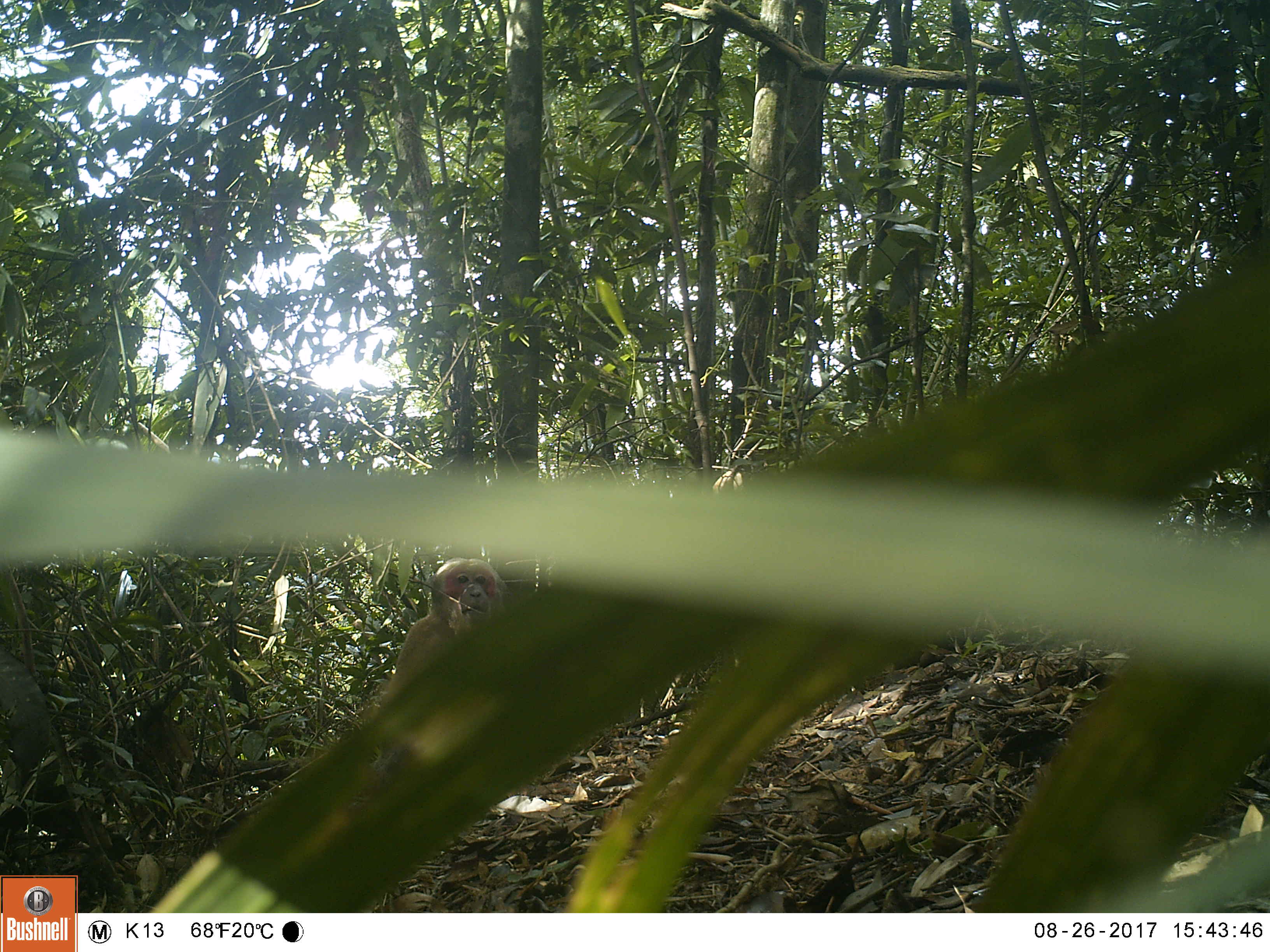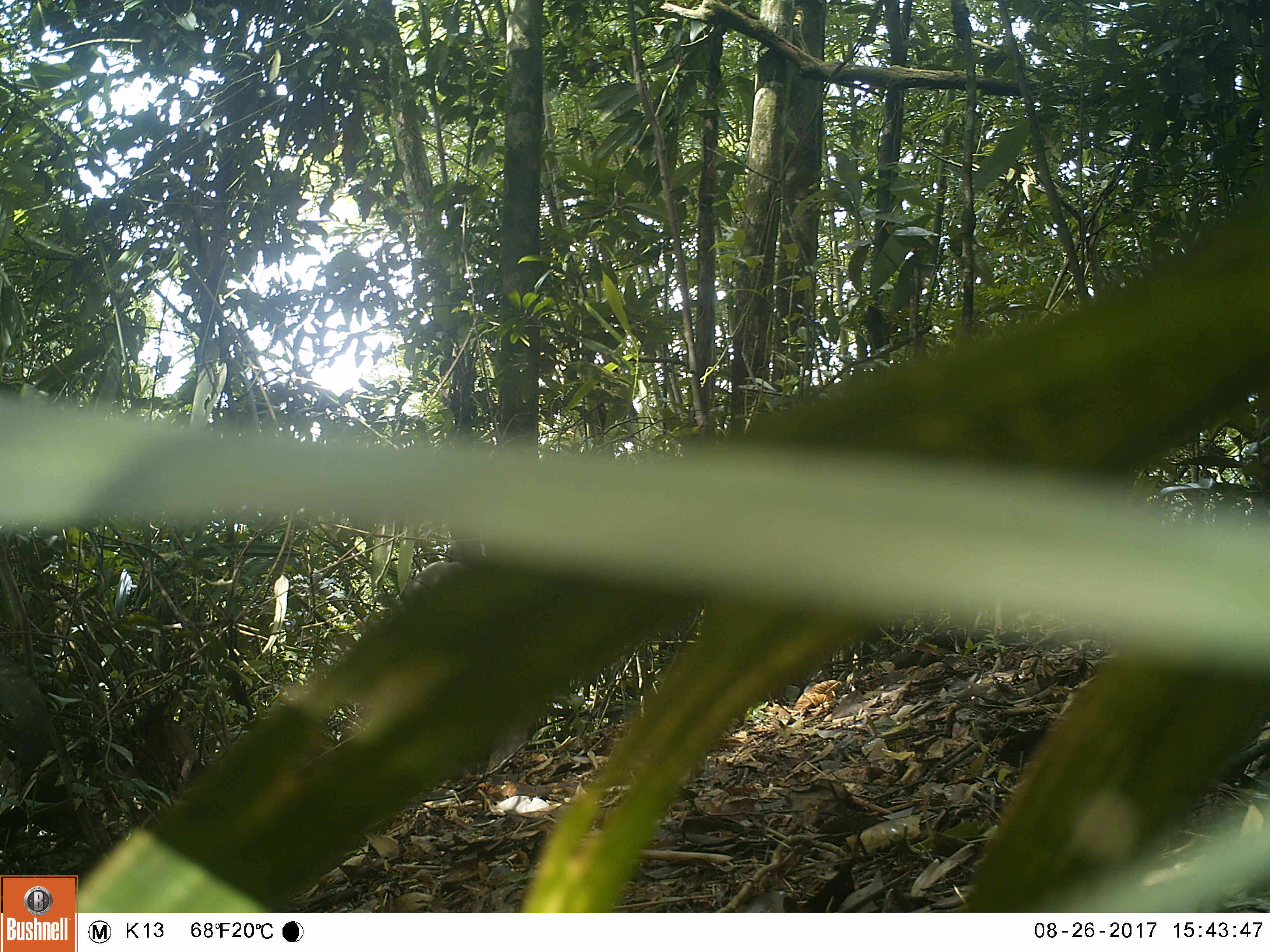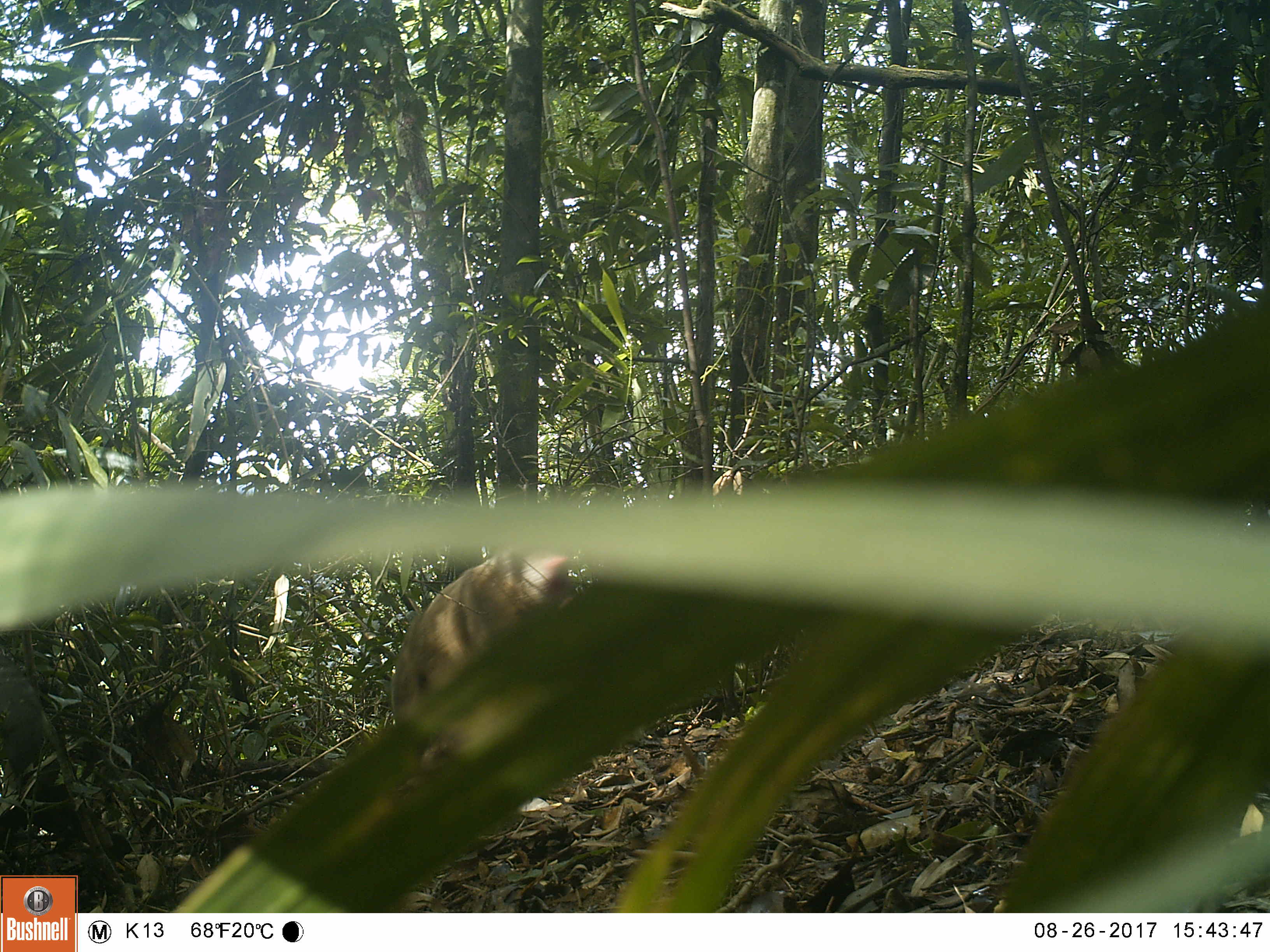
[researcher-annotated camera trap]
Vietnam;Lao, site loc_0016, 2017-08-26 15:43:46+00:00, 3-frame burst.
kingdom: Animalia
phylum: Chordata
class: Mammalia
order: Primates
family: Cercopithecidae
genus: Macaca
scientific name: Macaca arctoides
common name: stump-tailed macaque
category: stump tailed macaque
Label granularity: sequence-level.